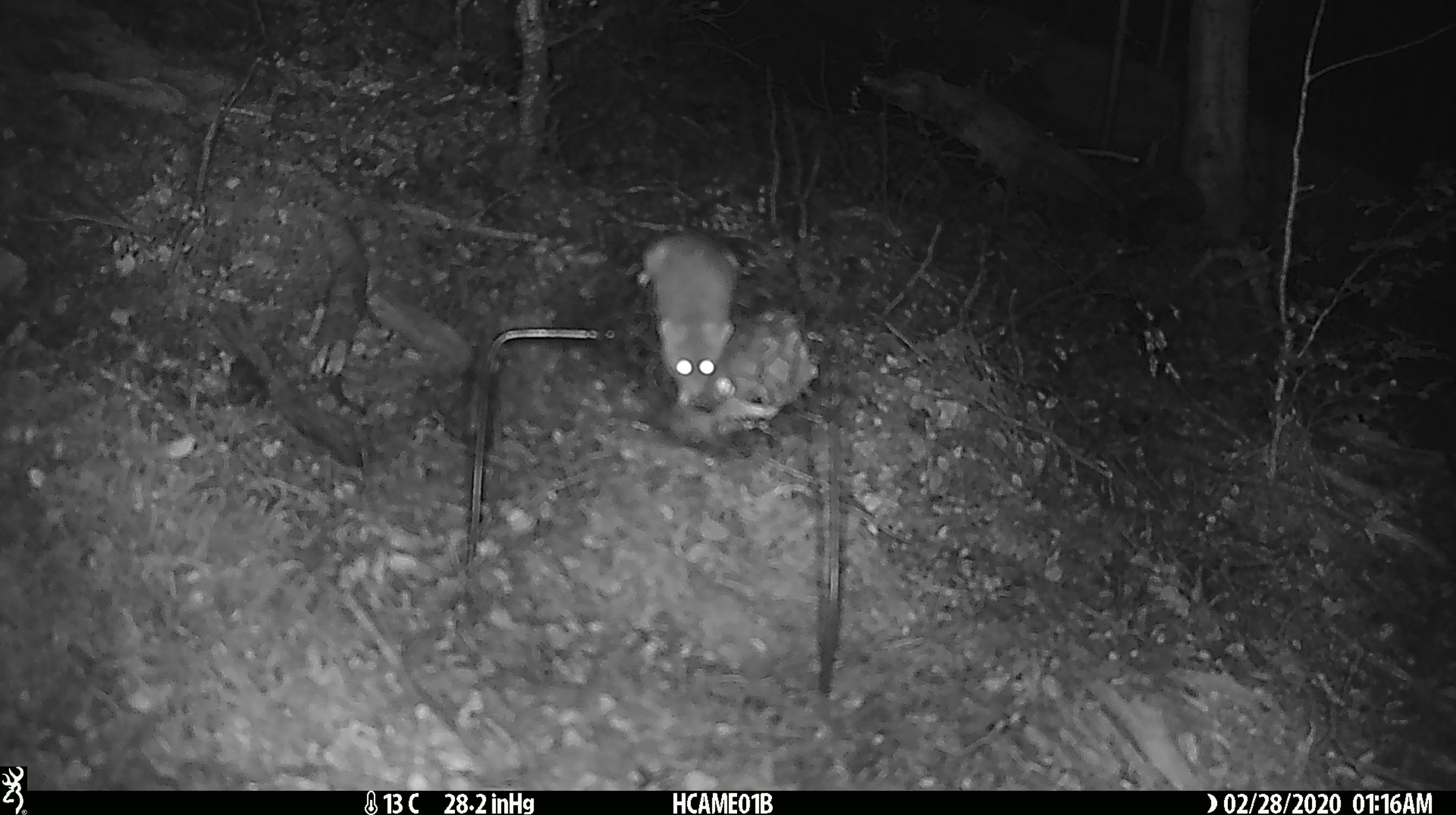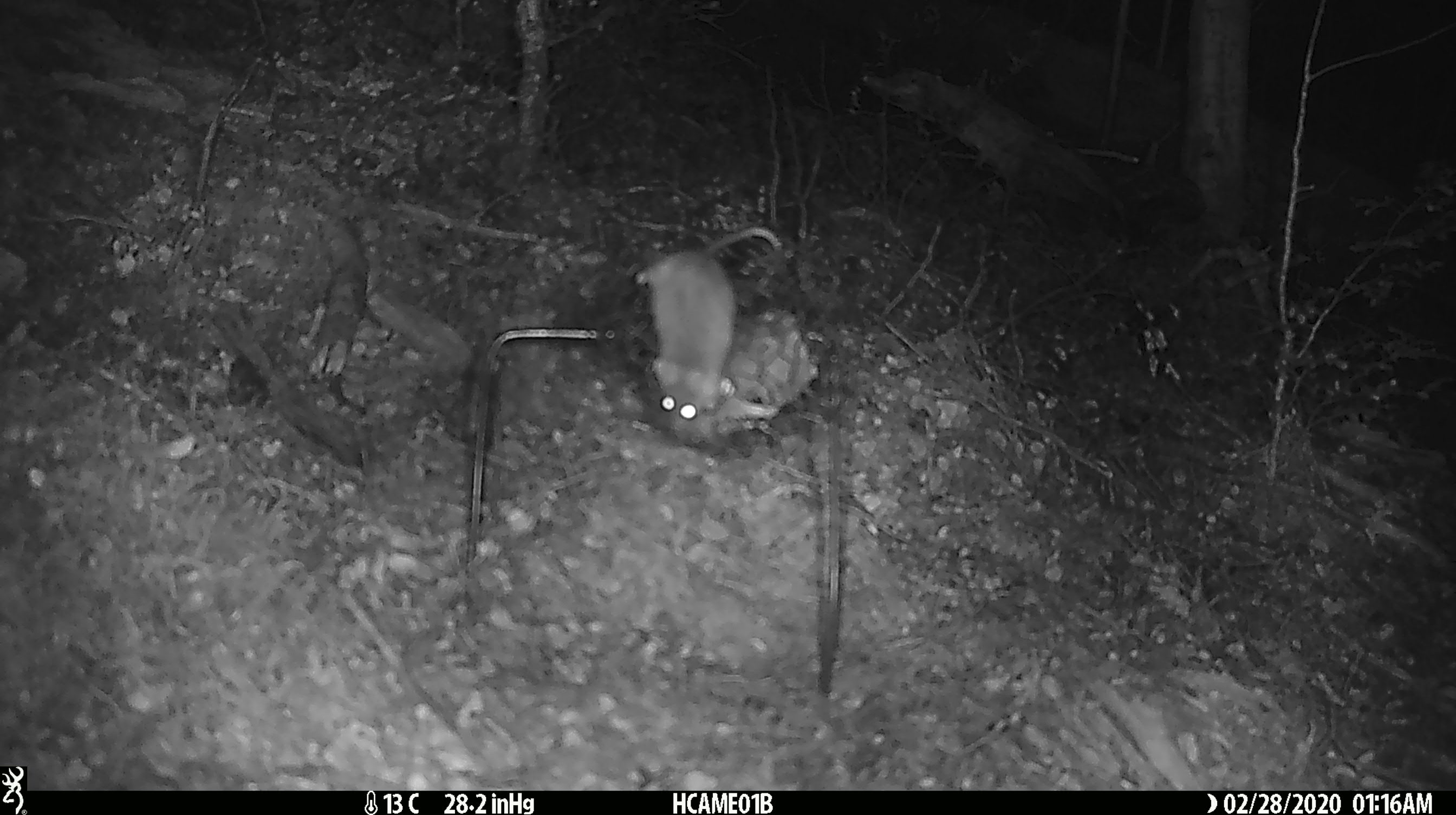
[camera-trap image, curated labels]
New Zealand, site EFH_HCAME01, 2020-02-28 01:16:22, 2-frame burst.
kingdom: Animalia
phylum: Chordata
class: Mammalia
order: Rodentia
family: Muridae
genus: Mus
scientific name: Mus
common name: mouse